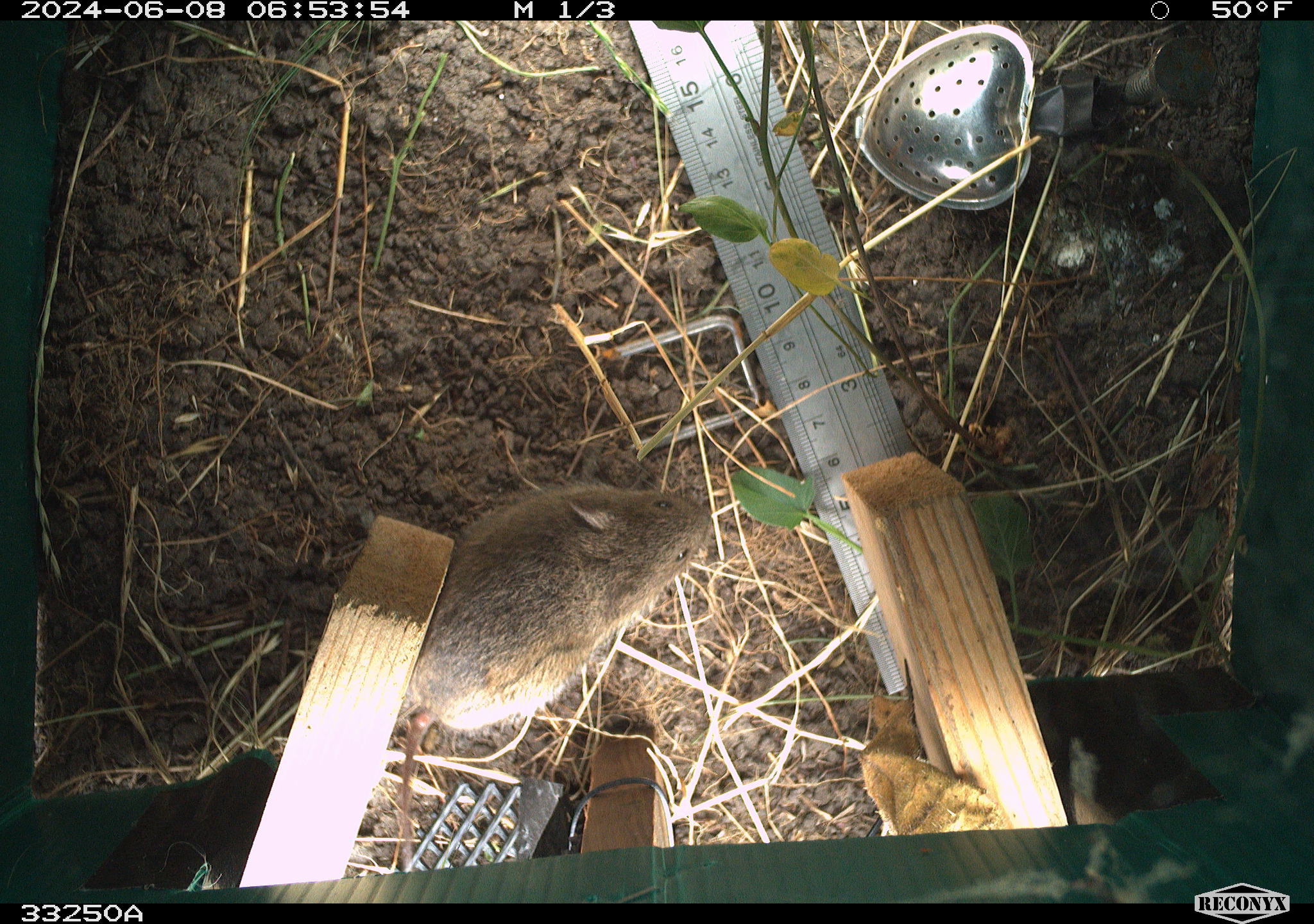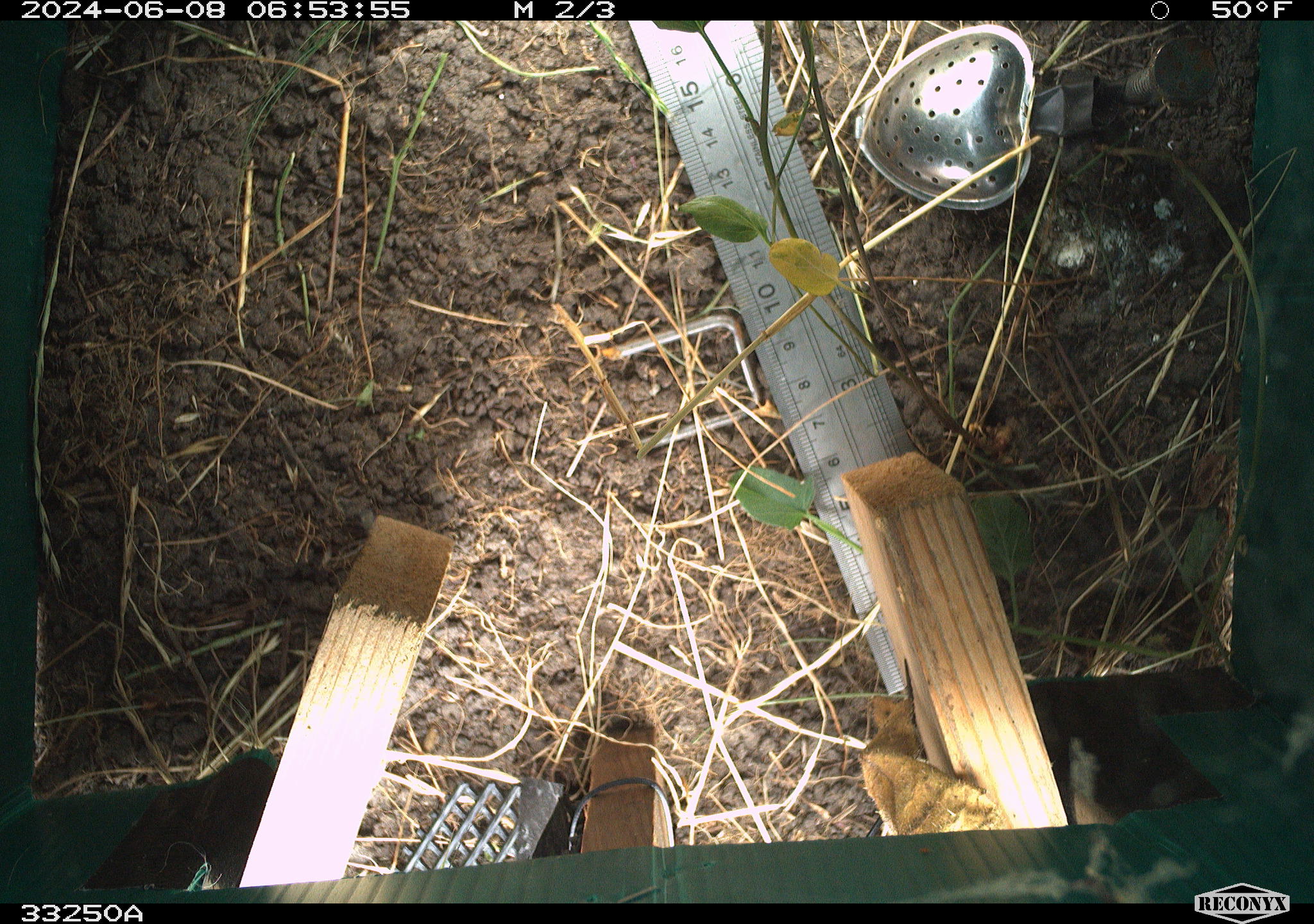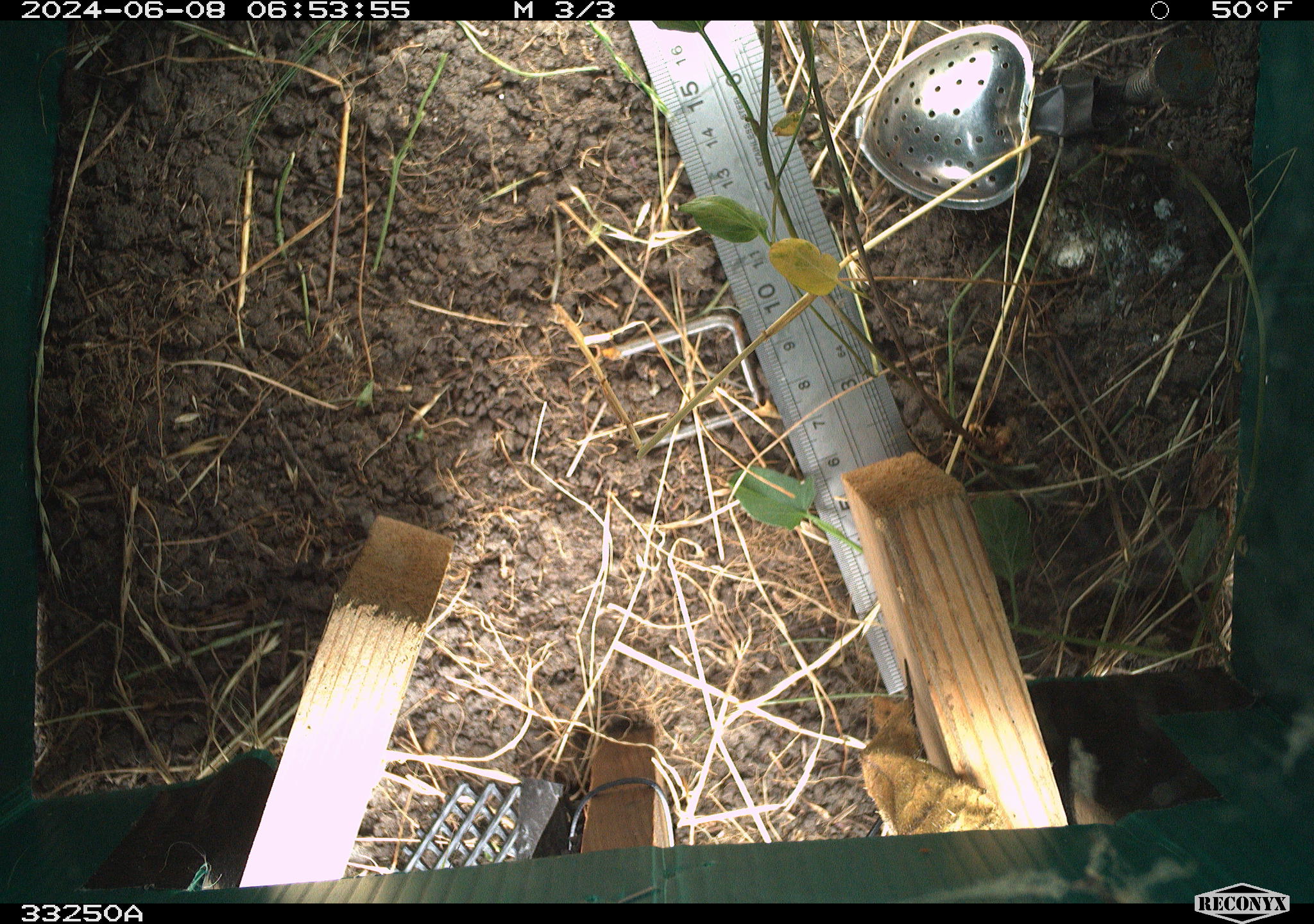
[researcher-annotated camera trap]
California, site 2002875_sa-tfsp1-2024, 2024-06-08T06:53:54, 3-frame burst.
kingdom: Animalia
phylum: Chordata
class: Mammalia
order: Rodentia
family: Cricetidae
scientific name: Arvicolinae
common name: voles, lemmings, and muskrats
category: arvicolinae subfamily